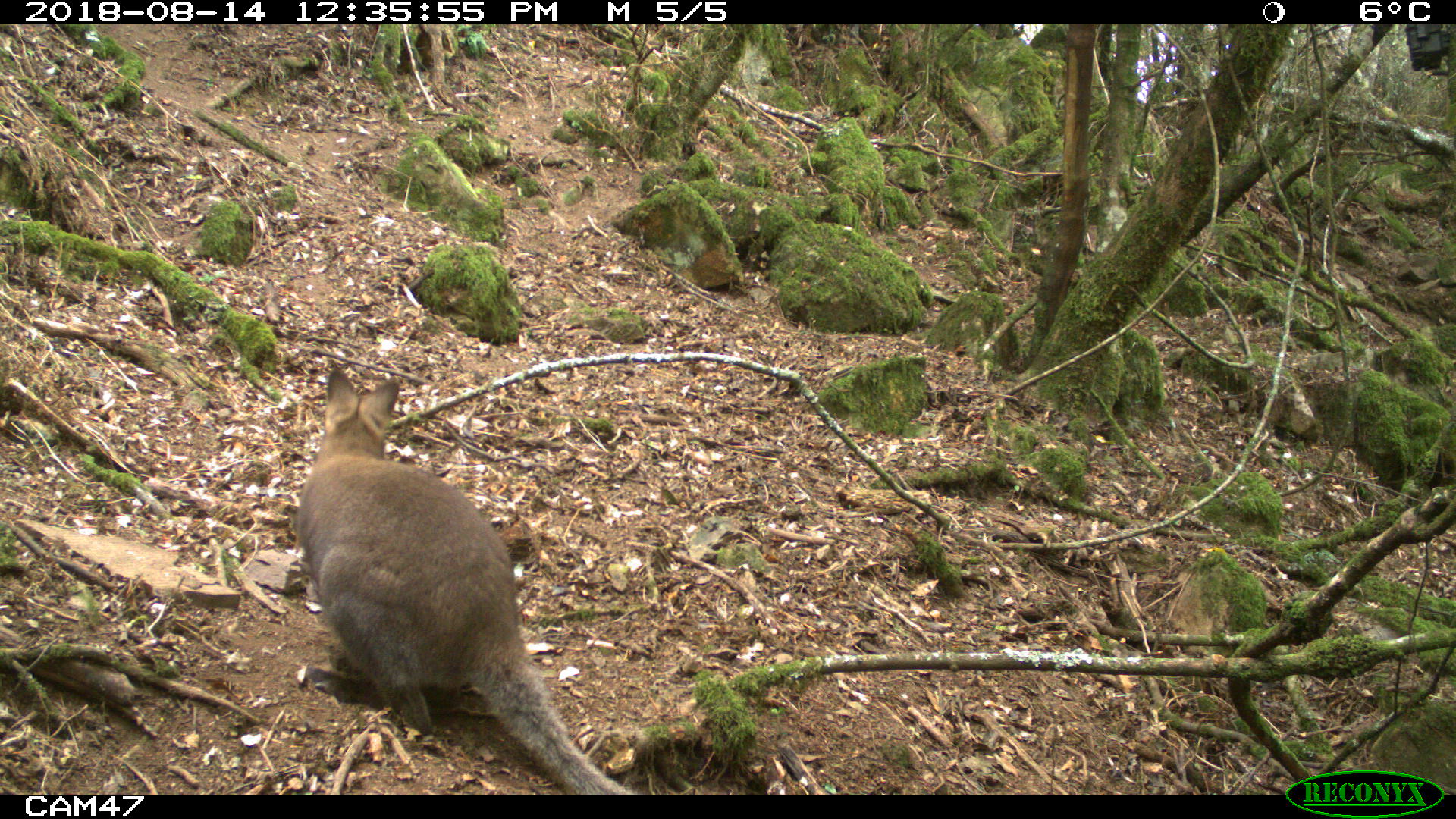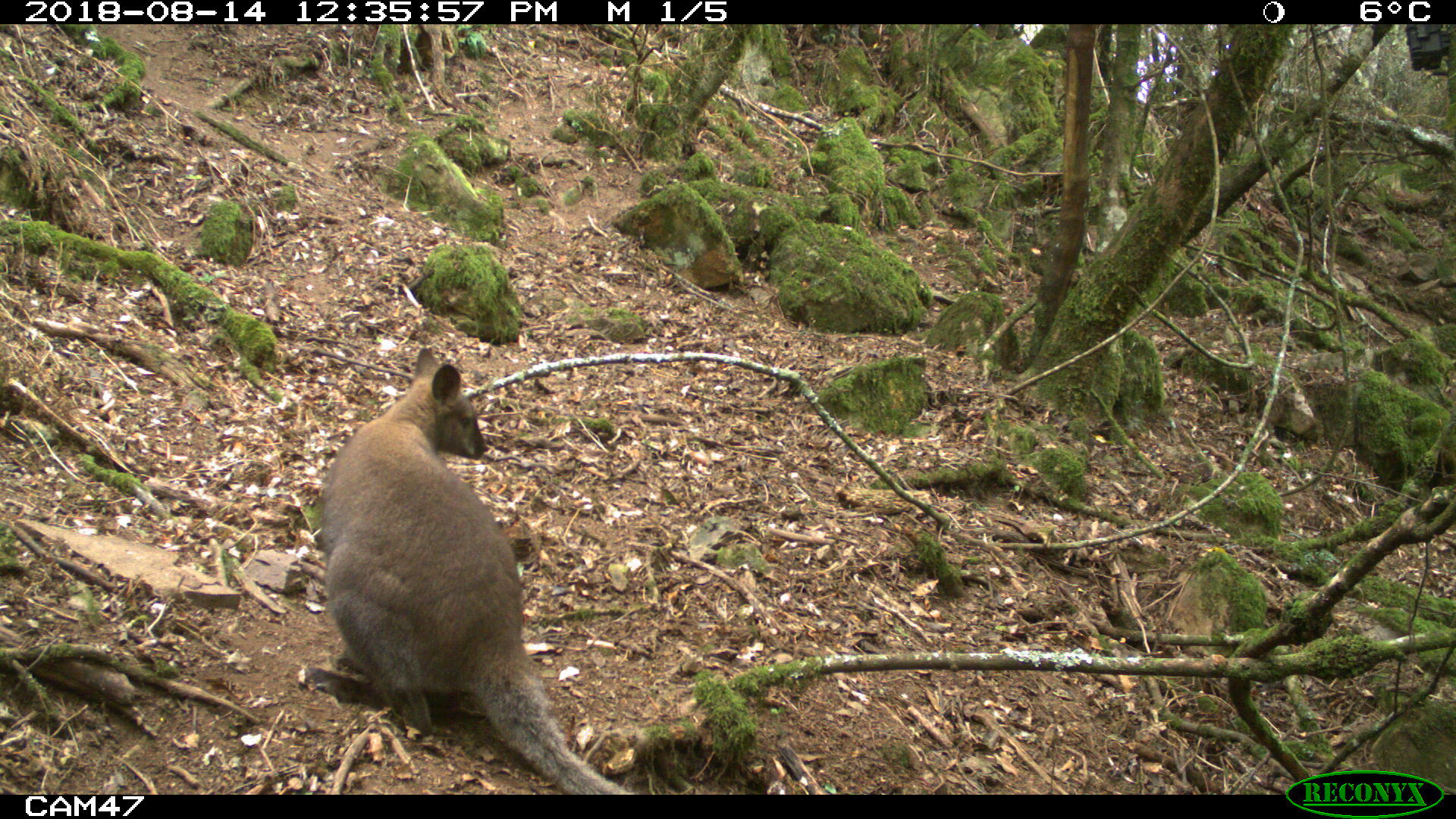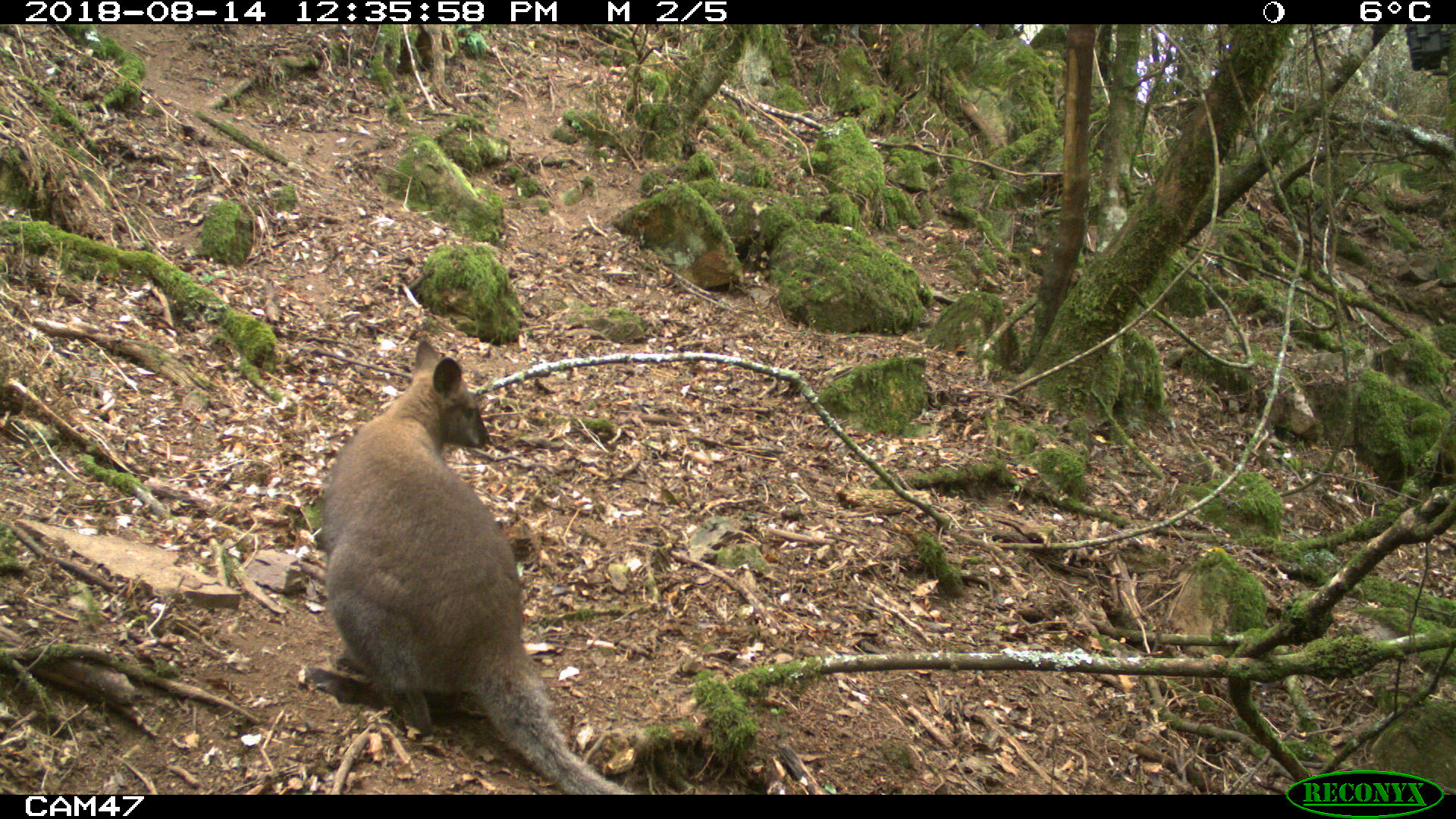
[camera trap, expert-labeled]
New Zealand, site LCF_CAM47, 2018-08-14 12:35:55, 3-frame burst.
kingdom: Animalia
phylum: Chordata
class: Mammalia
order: Diprotodontia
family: Macropodidae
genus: Notamacropus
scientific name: Notamacropus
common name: wallaby